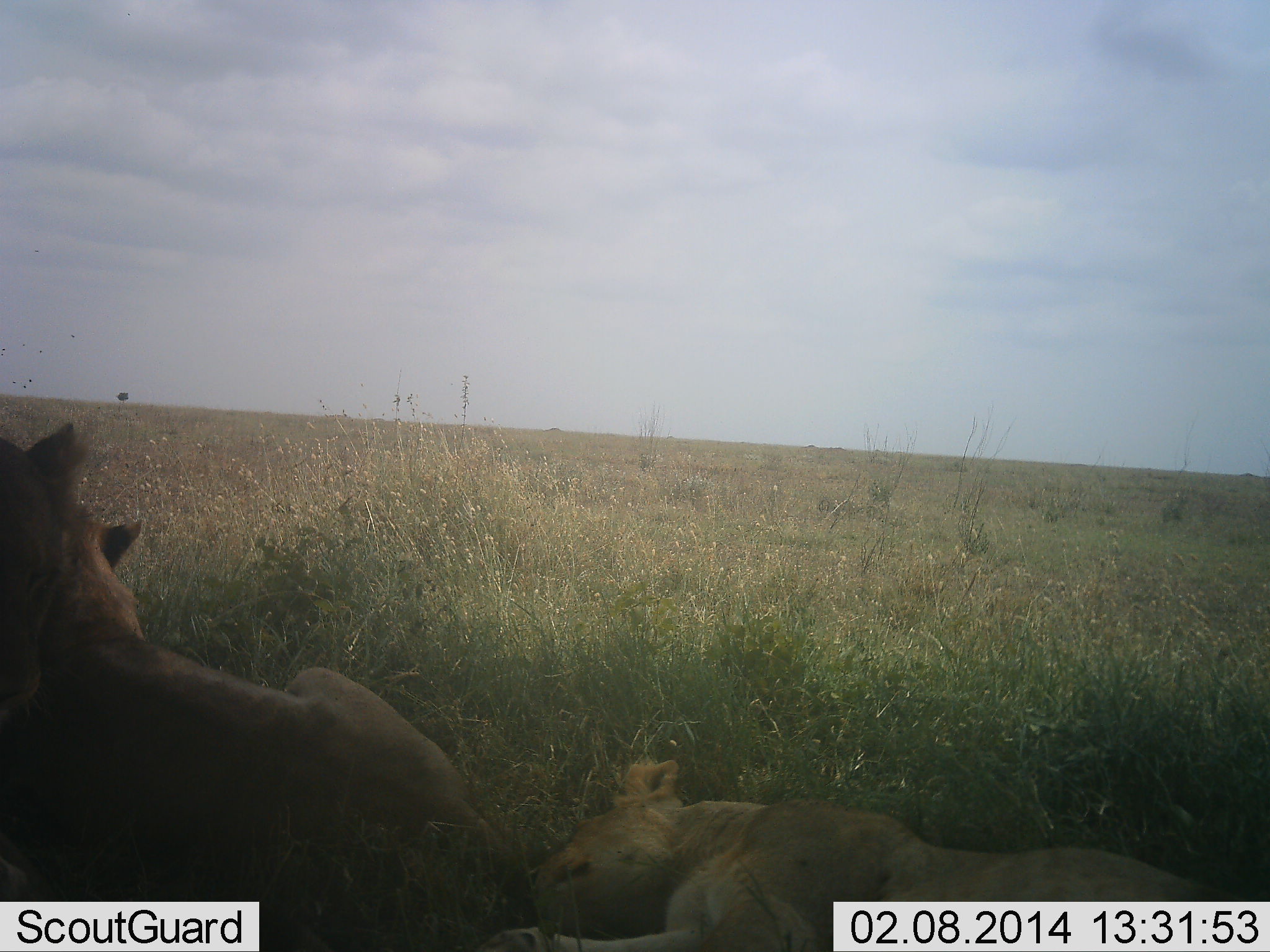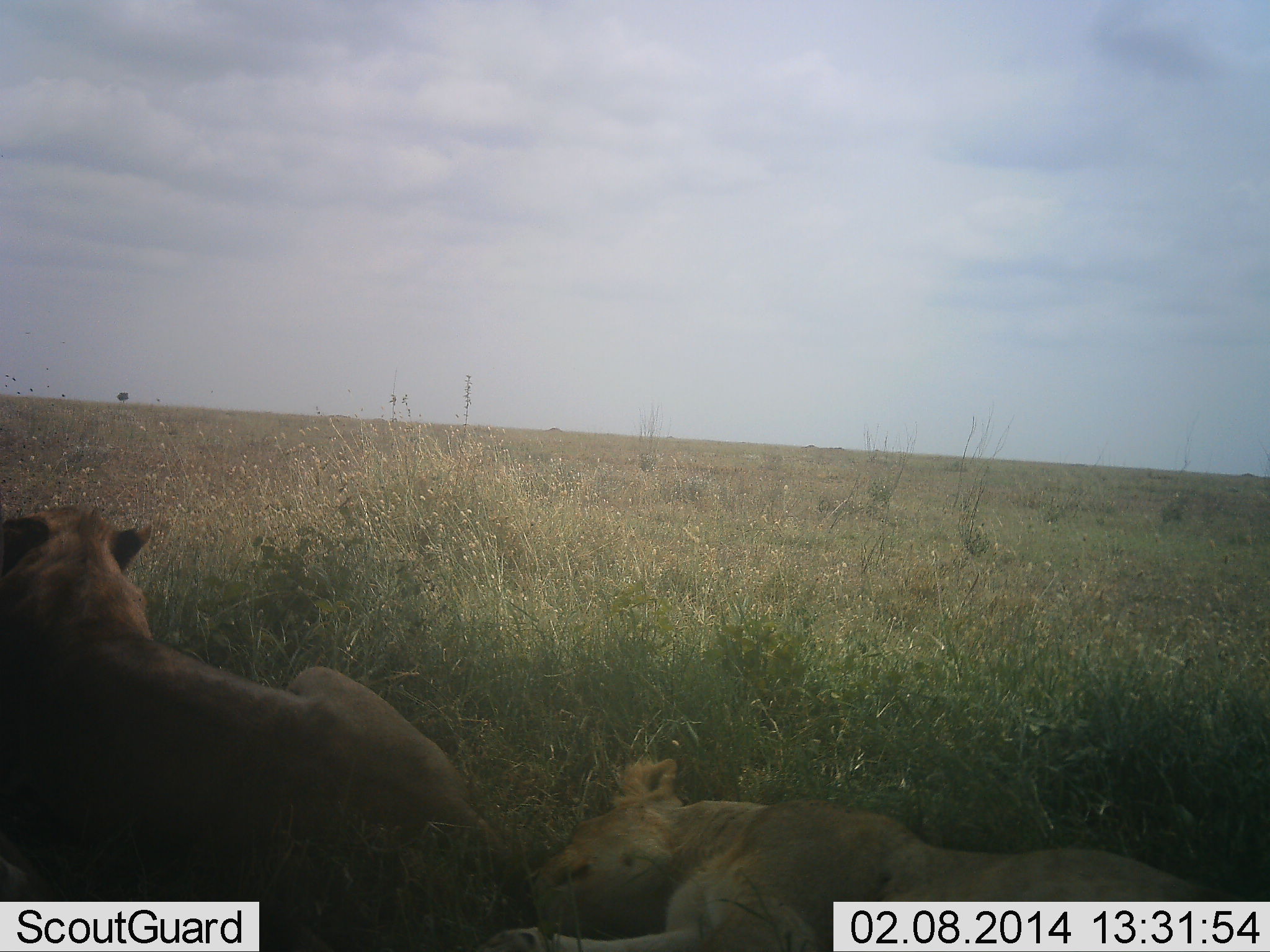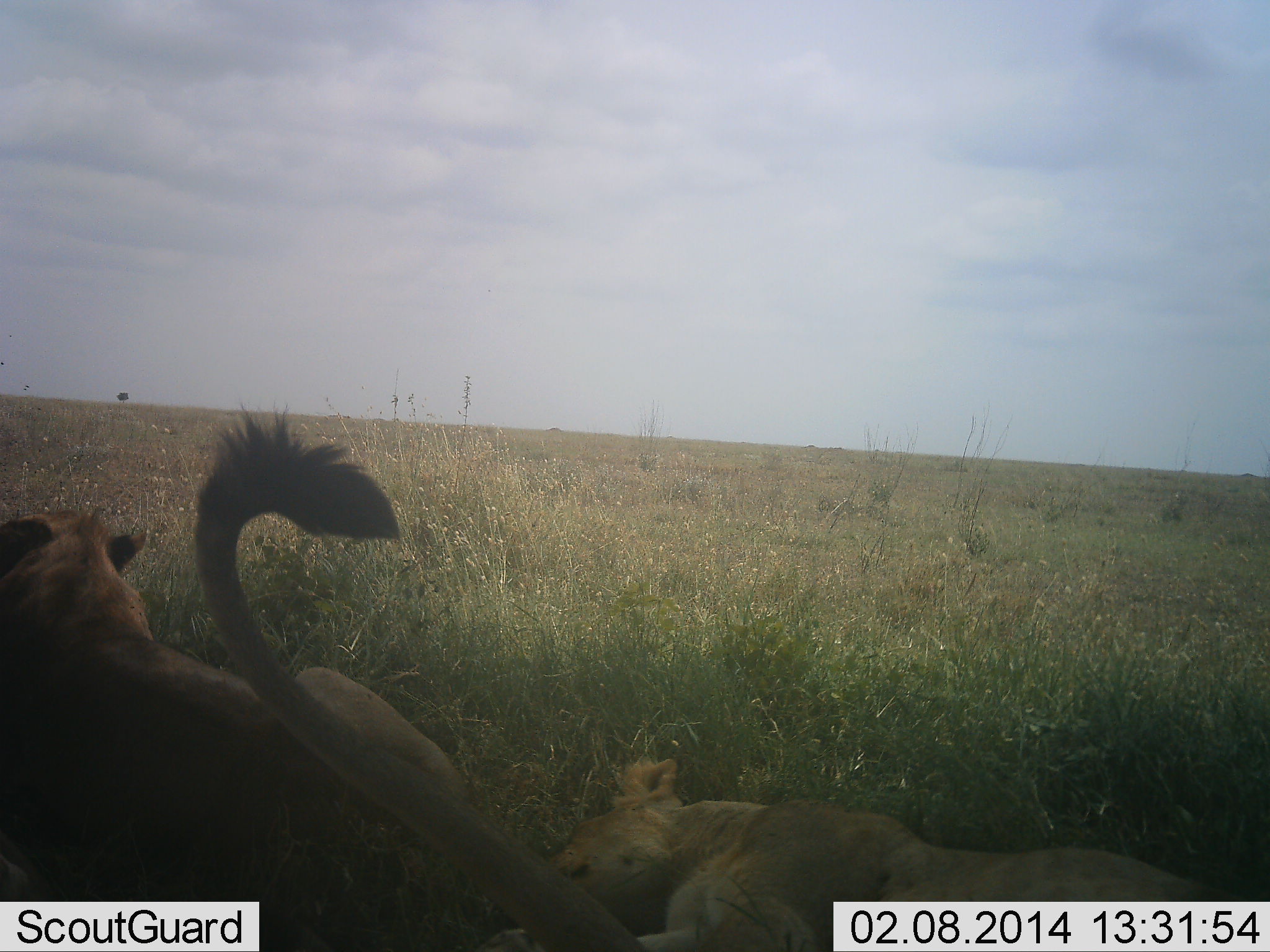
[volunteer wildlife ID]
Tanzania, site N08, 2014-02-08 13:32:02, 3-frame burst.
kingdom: Animalia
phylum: Chordata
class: Mammalia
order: Carnivora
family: Felidae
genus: Panthera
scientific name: Panthera leo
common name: lion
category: lionfemale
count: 2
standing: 10%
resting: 90%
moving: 0%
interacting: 0%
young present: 20%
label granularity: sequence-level